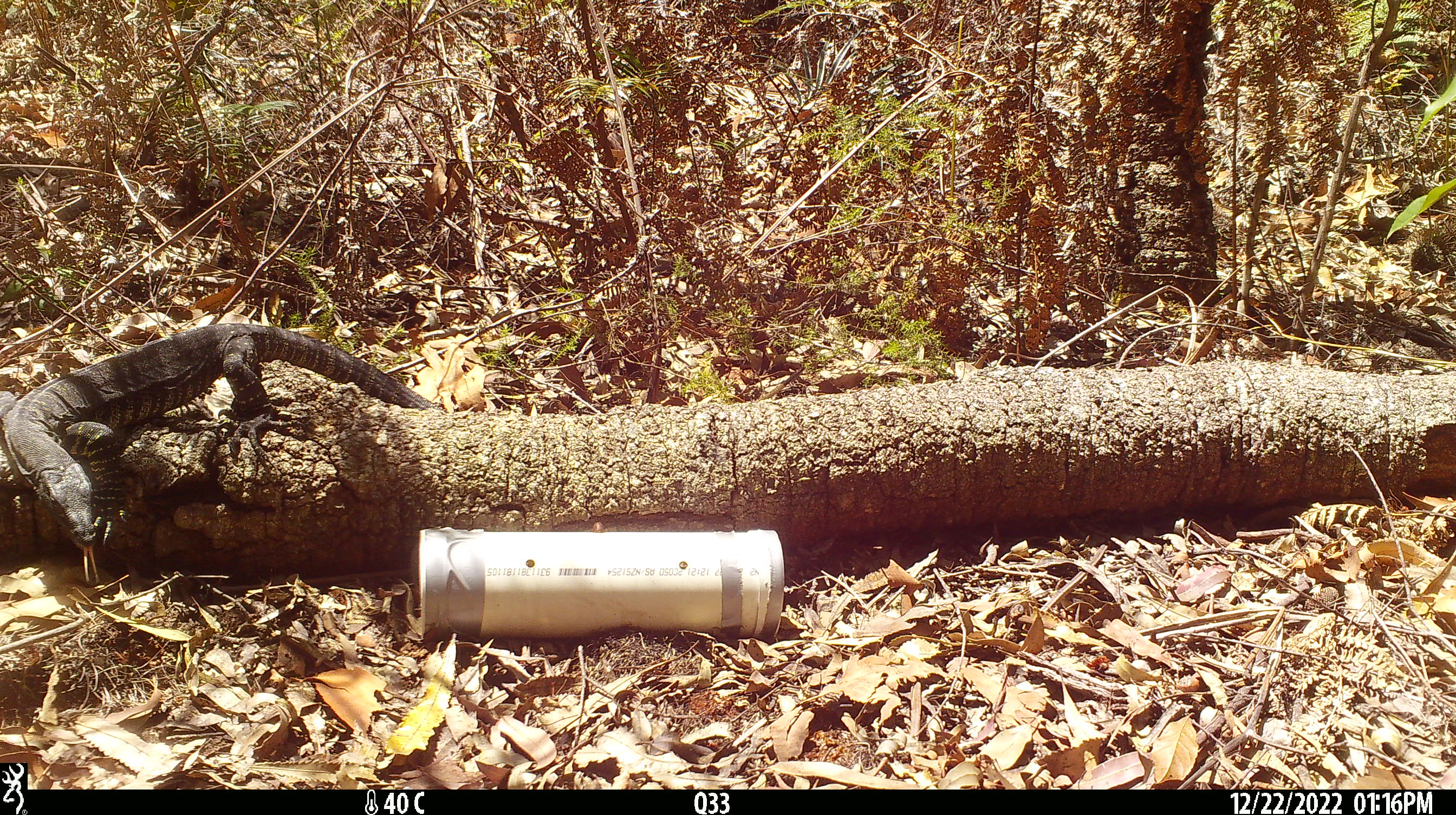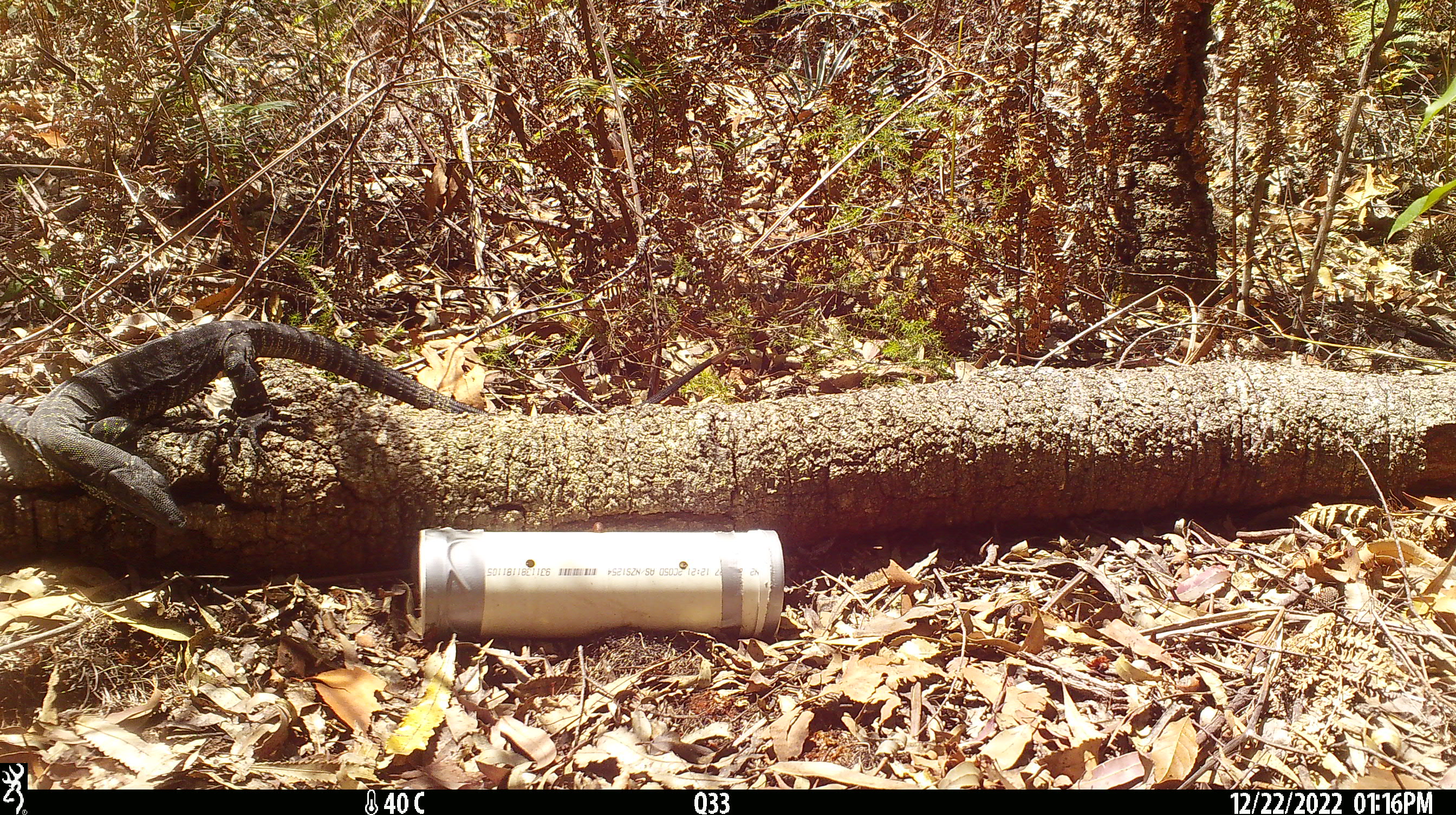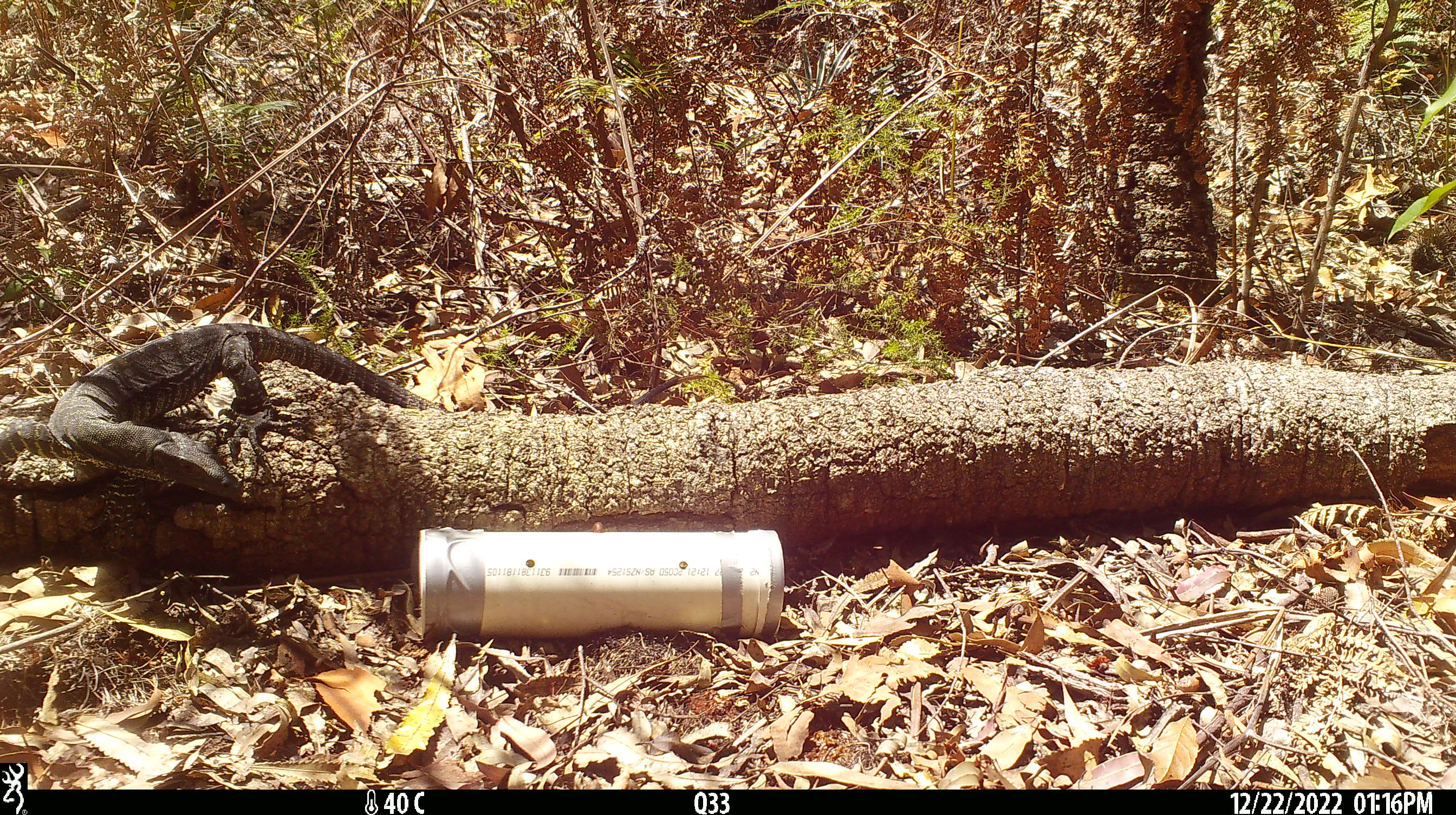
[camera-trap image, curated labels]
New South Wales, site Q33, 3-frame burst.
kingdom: Animalia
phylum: Chordata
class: Reptilia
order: Squamata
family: Varanidae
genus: Varanus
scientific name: Varanus varius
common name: lace monitor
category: goanna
Goanna (lace monitor) (Varanus varius).